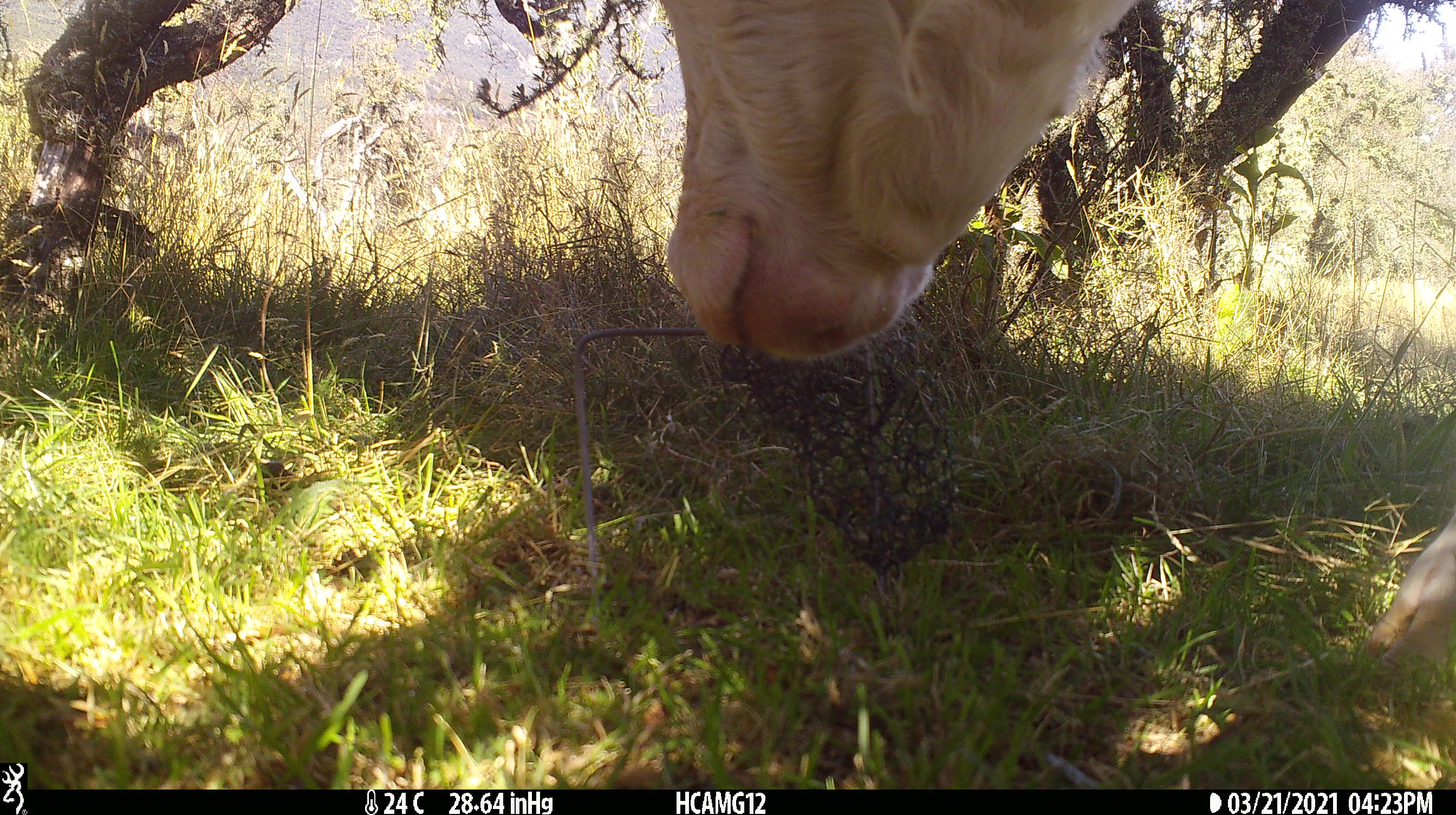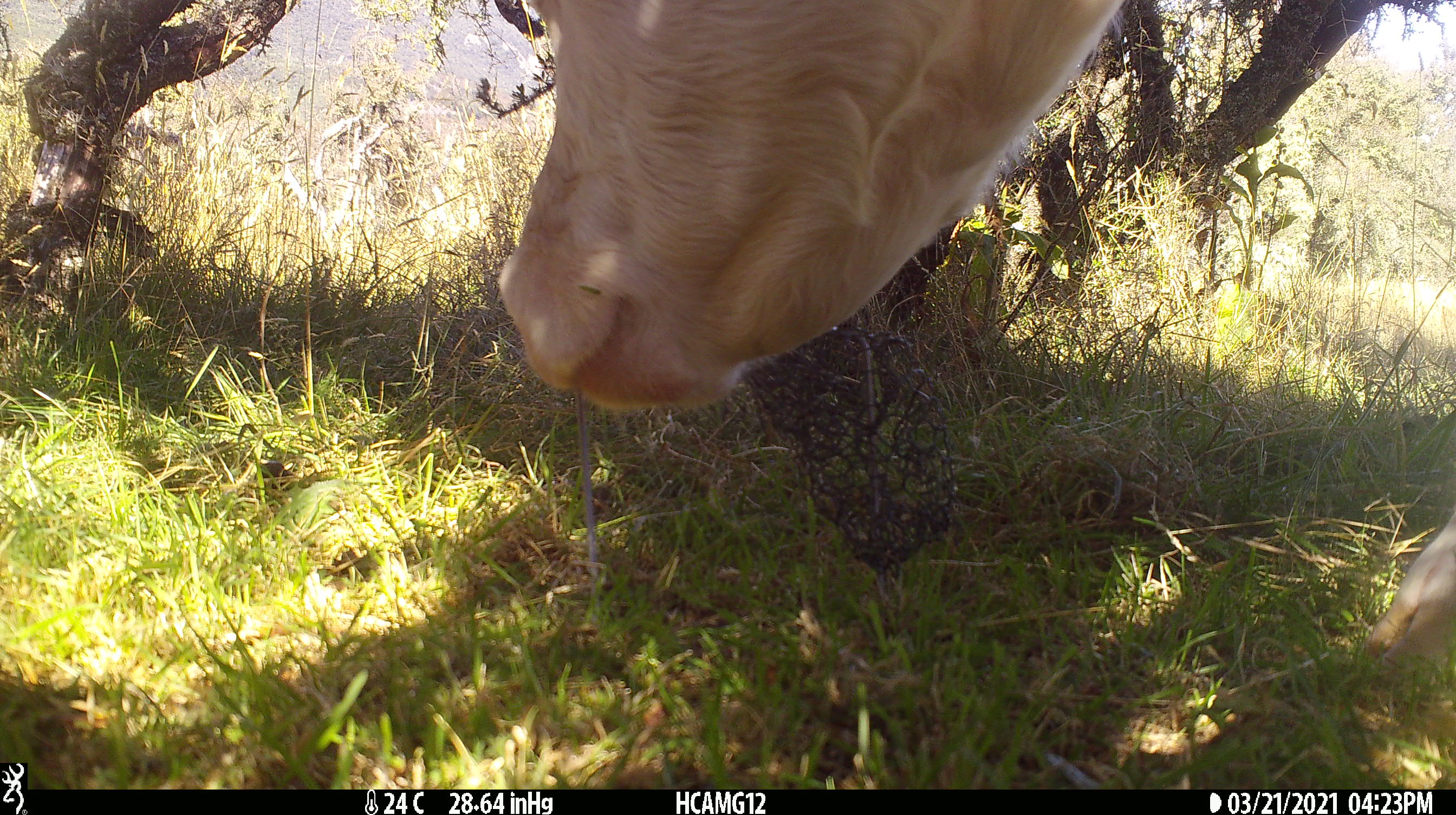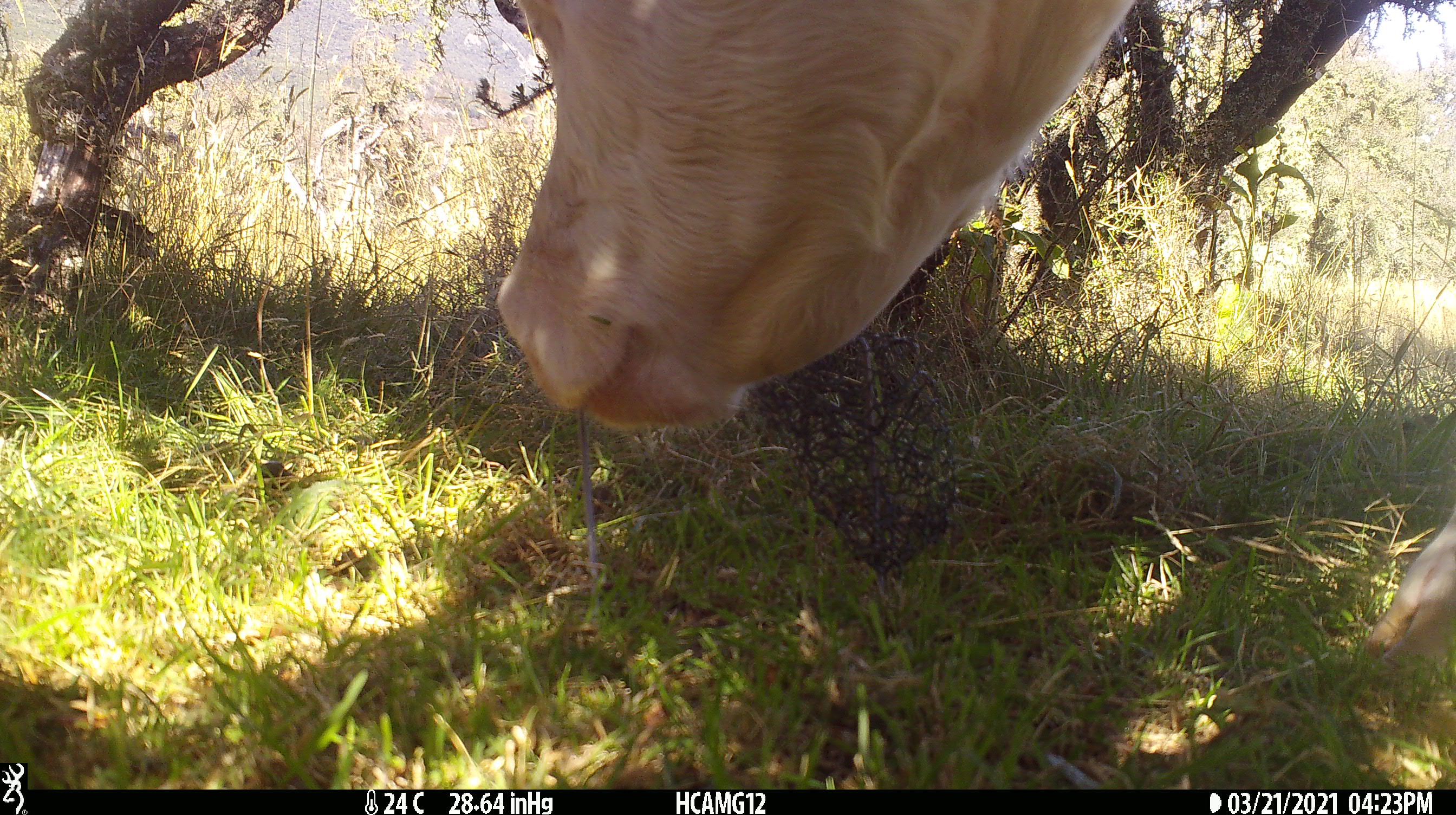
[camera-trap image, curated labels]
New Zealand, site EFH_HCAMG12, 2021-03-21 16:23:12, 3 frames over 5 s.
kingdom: Animalia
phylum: Chordata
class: Mammalia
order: Artiodactyla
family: Bovidae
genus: Bos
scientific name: Bos taurus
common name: domestic cow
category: cow